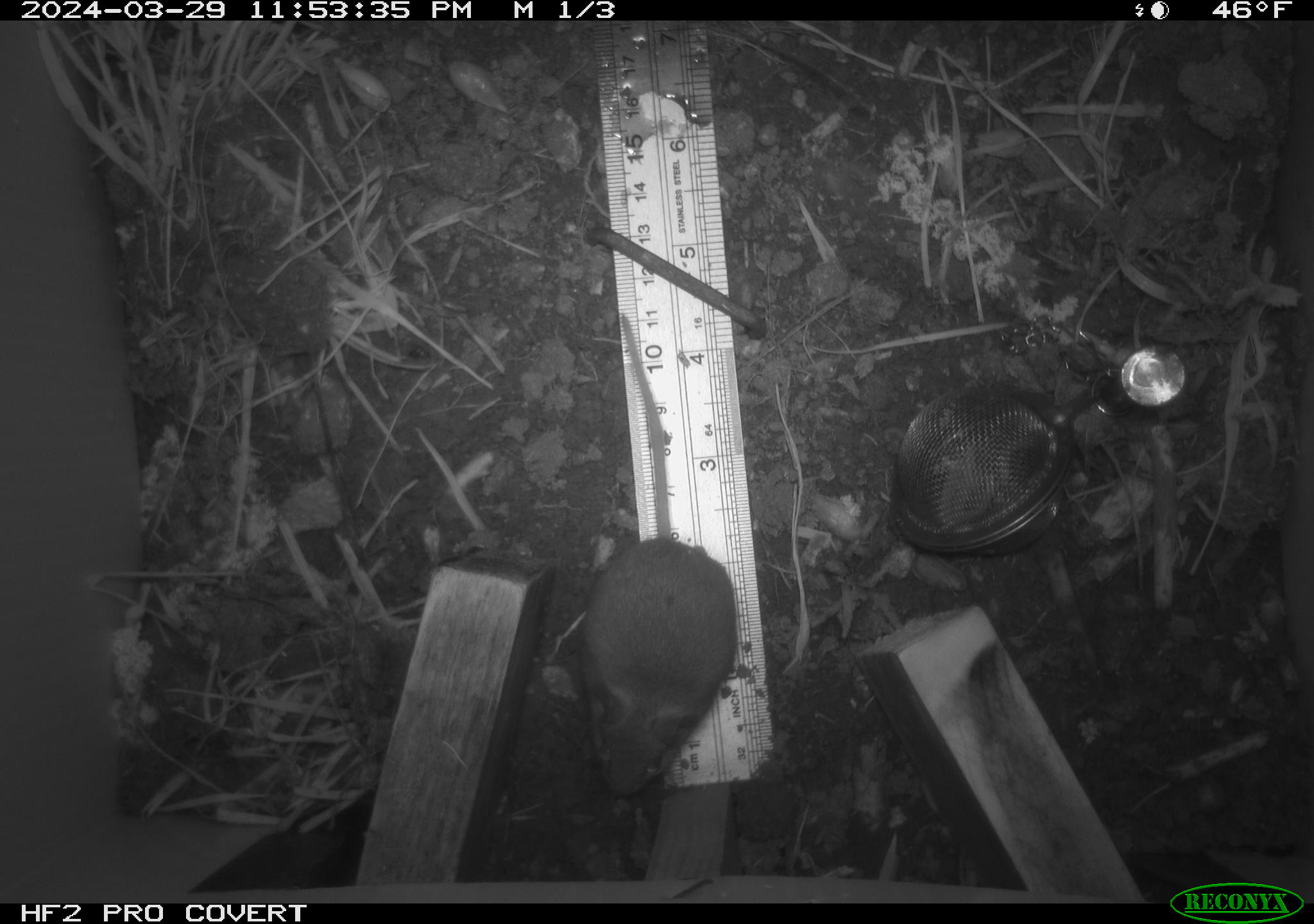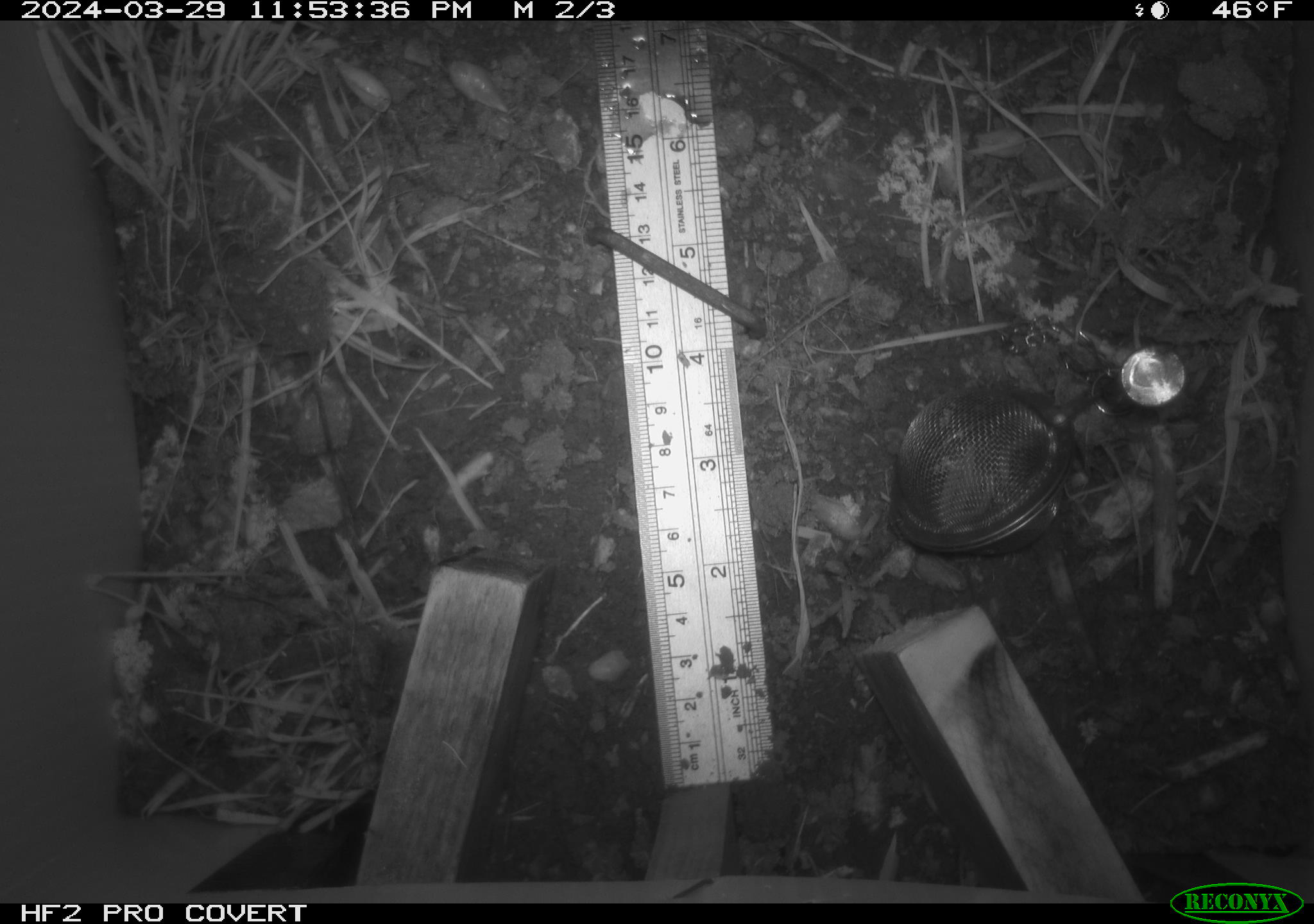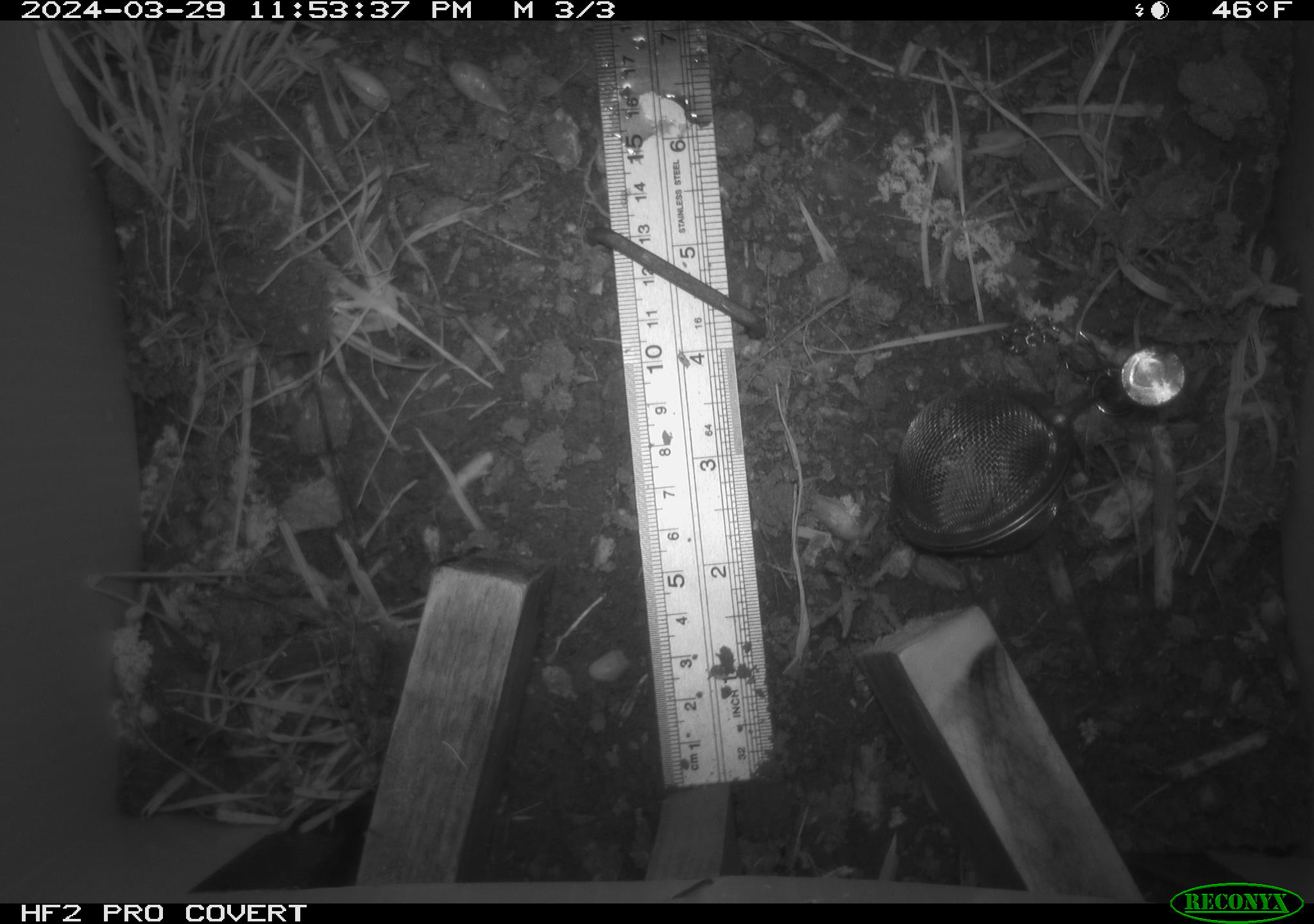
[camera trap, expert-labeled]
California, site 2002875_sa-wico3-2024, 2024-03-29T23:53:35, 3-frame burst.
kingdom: Animalia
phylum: Chordata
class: Mammalia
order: Rodentia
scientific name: Rodentia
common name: mouse species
Mouse species (Rodentia).